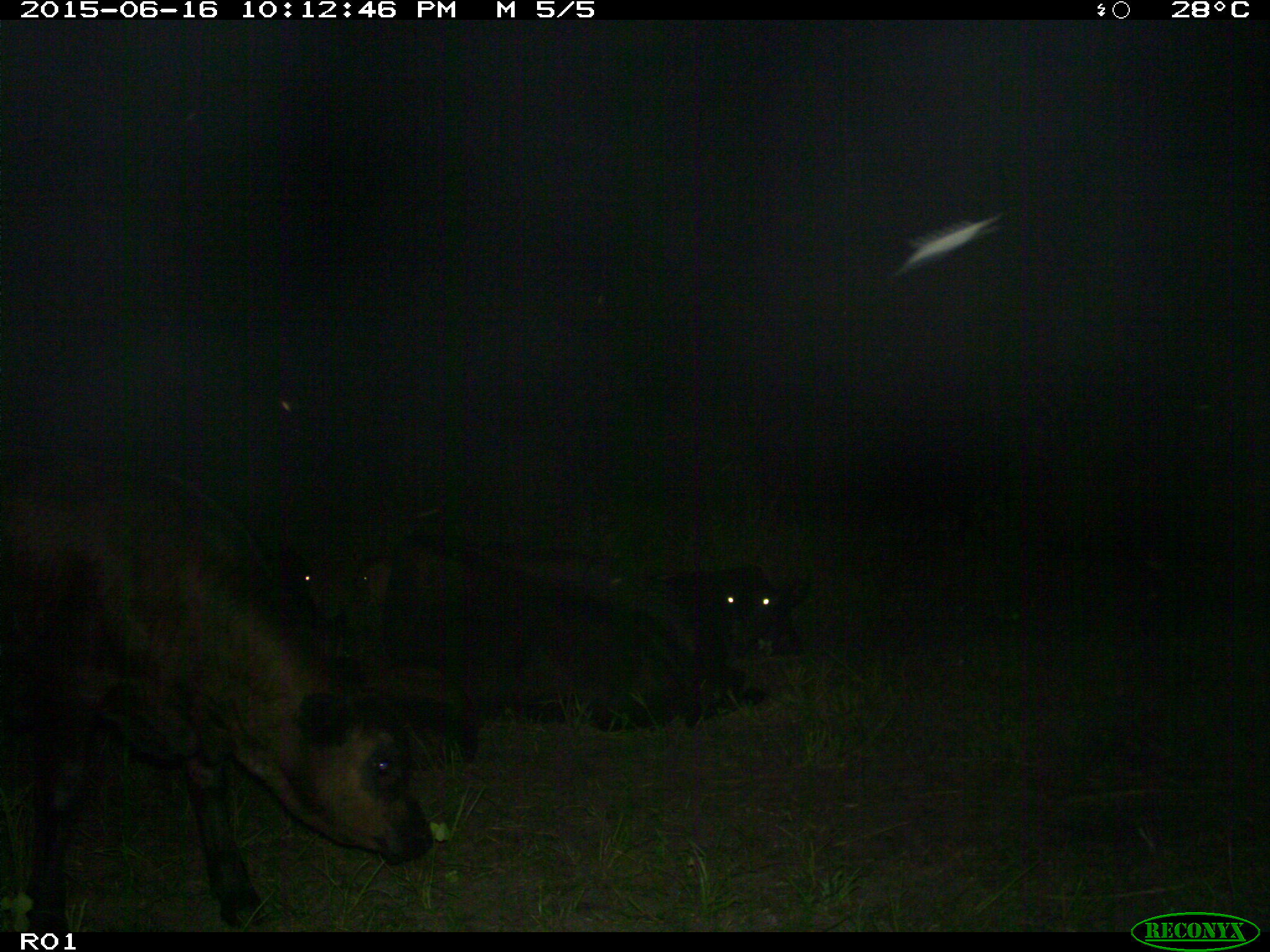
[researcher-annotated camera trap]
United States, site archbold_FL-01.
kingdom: Animalia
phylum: Chordata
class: Mammalia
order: Artiodactyla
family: Bovidae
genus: Bos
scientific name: Bos taurus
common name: domestic cow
Bos taurus (domestic cow).